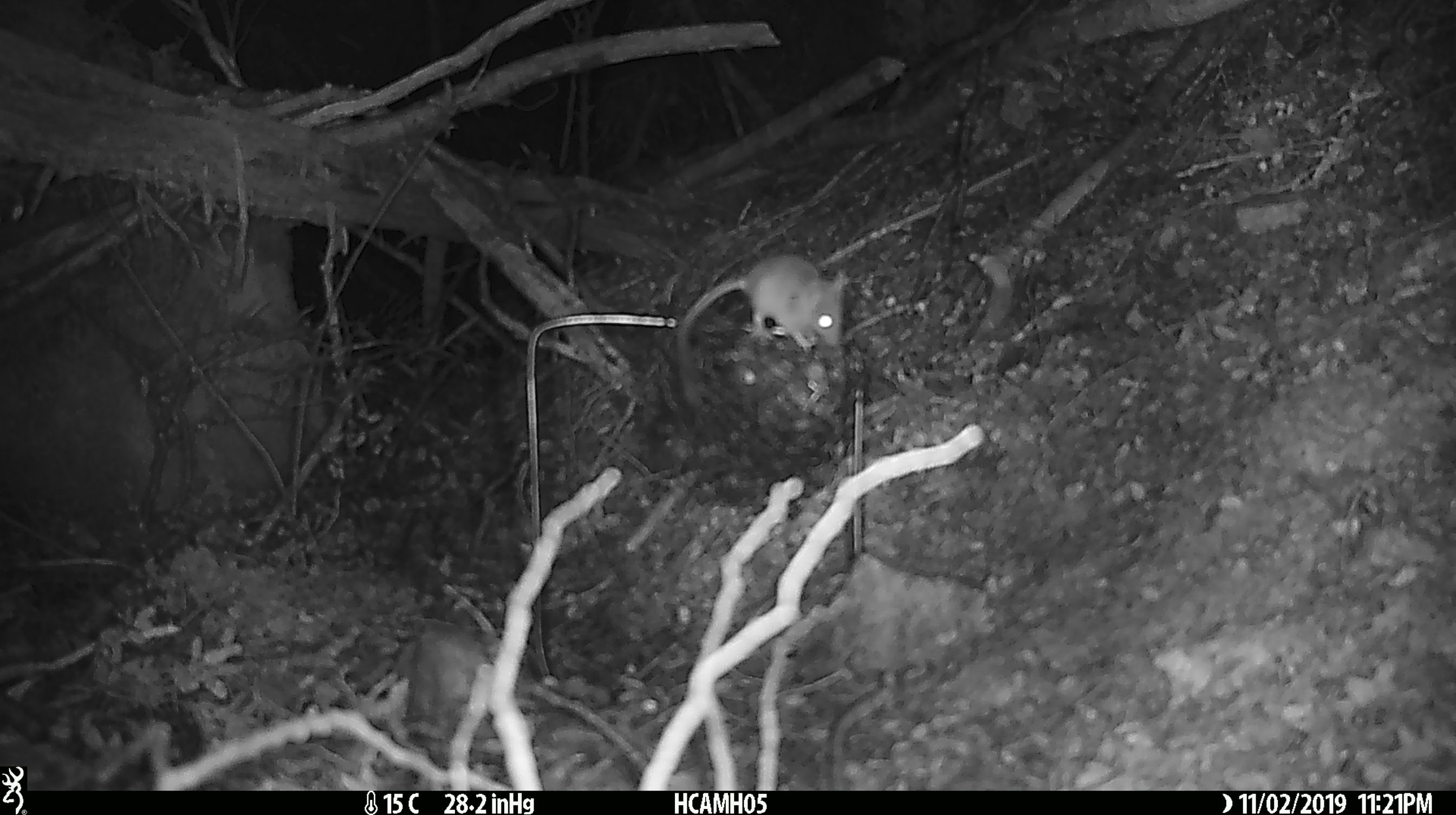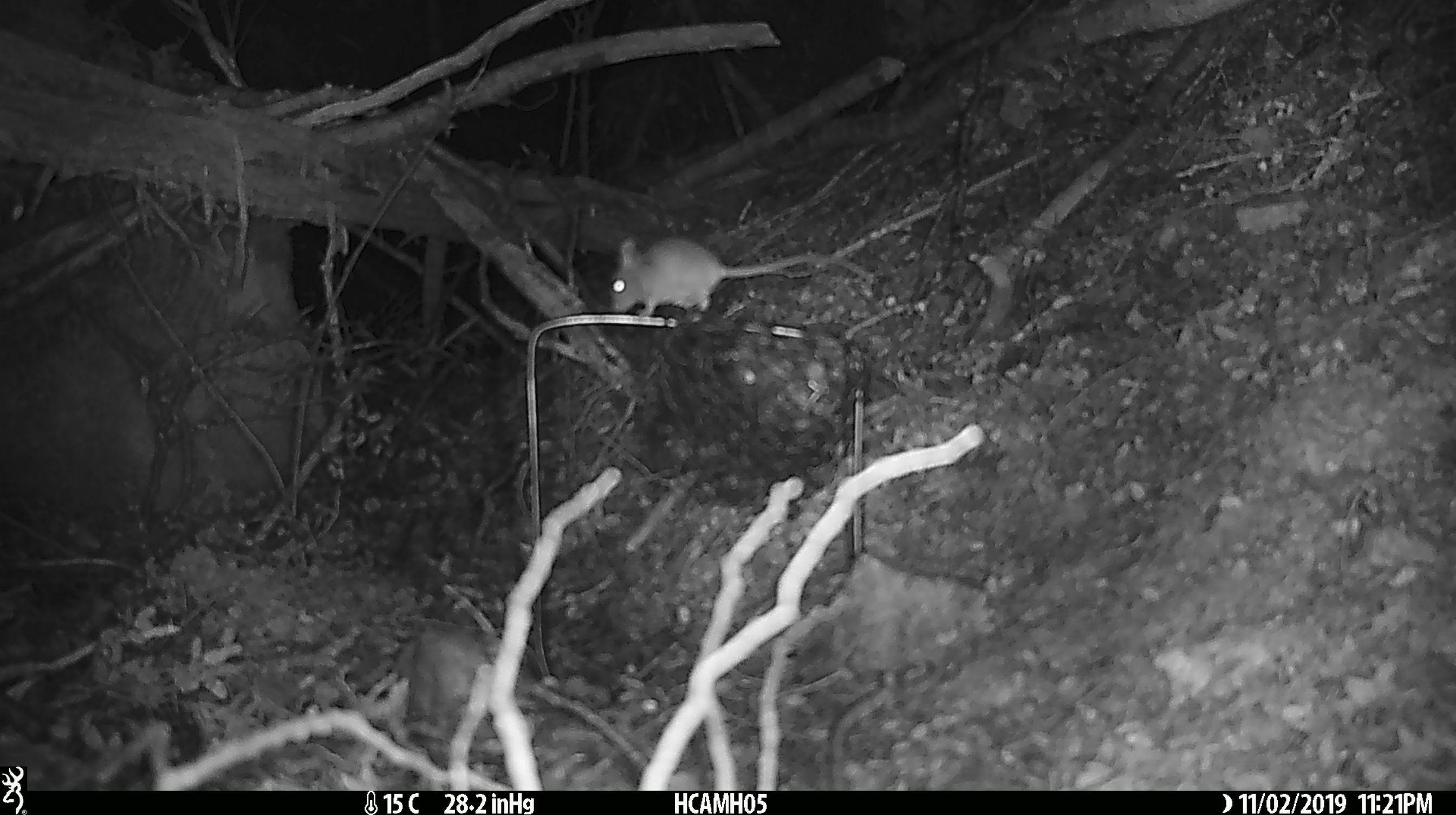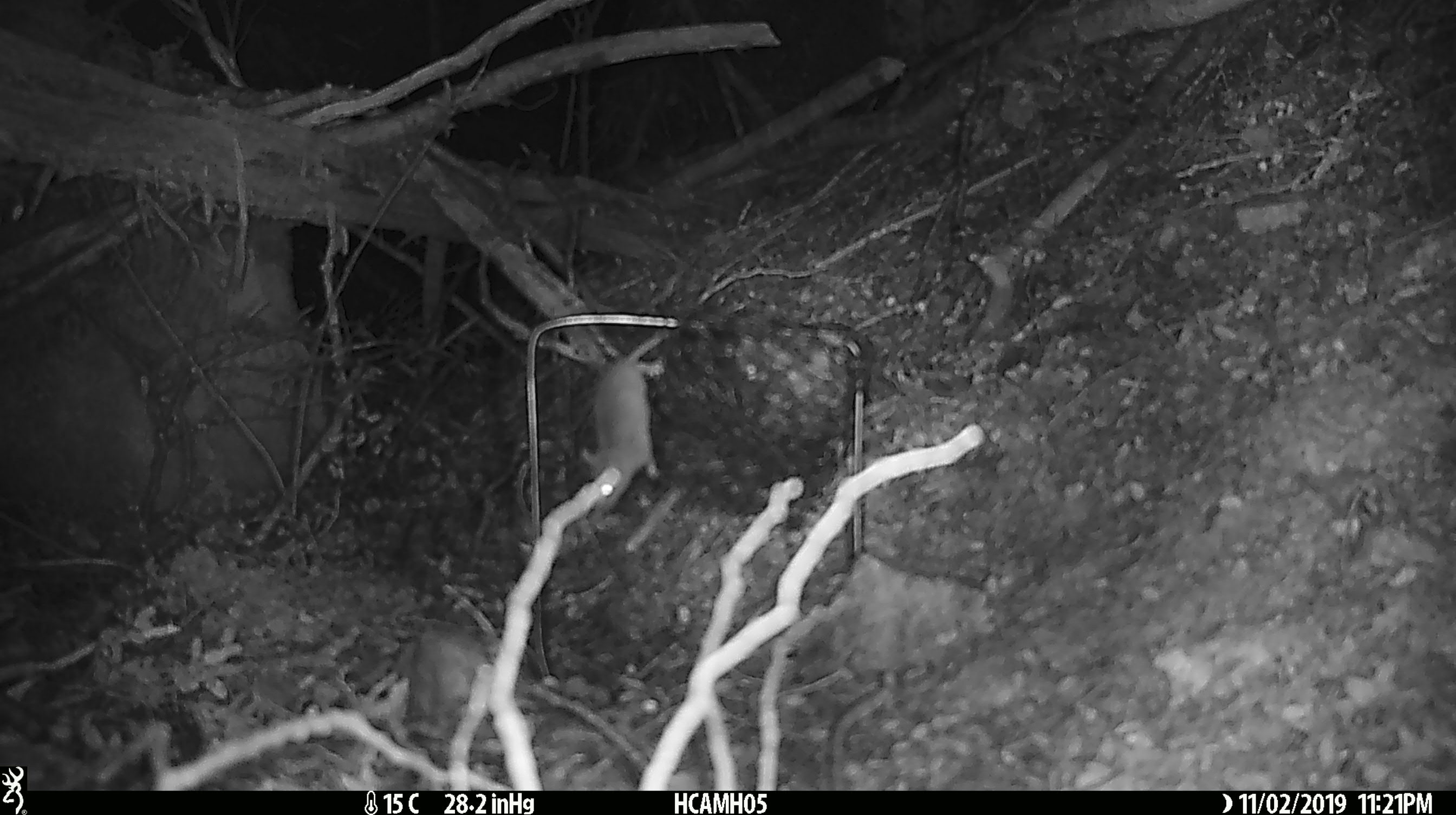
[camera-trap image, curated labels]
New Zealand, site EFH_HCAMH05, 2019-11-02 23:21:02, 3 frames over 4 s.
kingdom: Animalia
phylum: Chordata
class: Mammalia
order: Rodentia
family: Muridae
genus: Mus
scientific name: Mus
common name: mouse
Mouse (Mus).